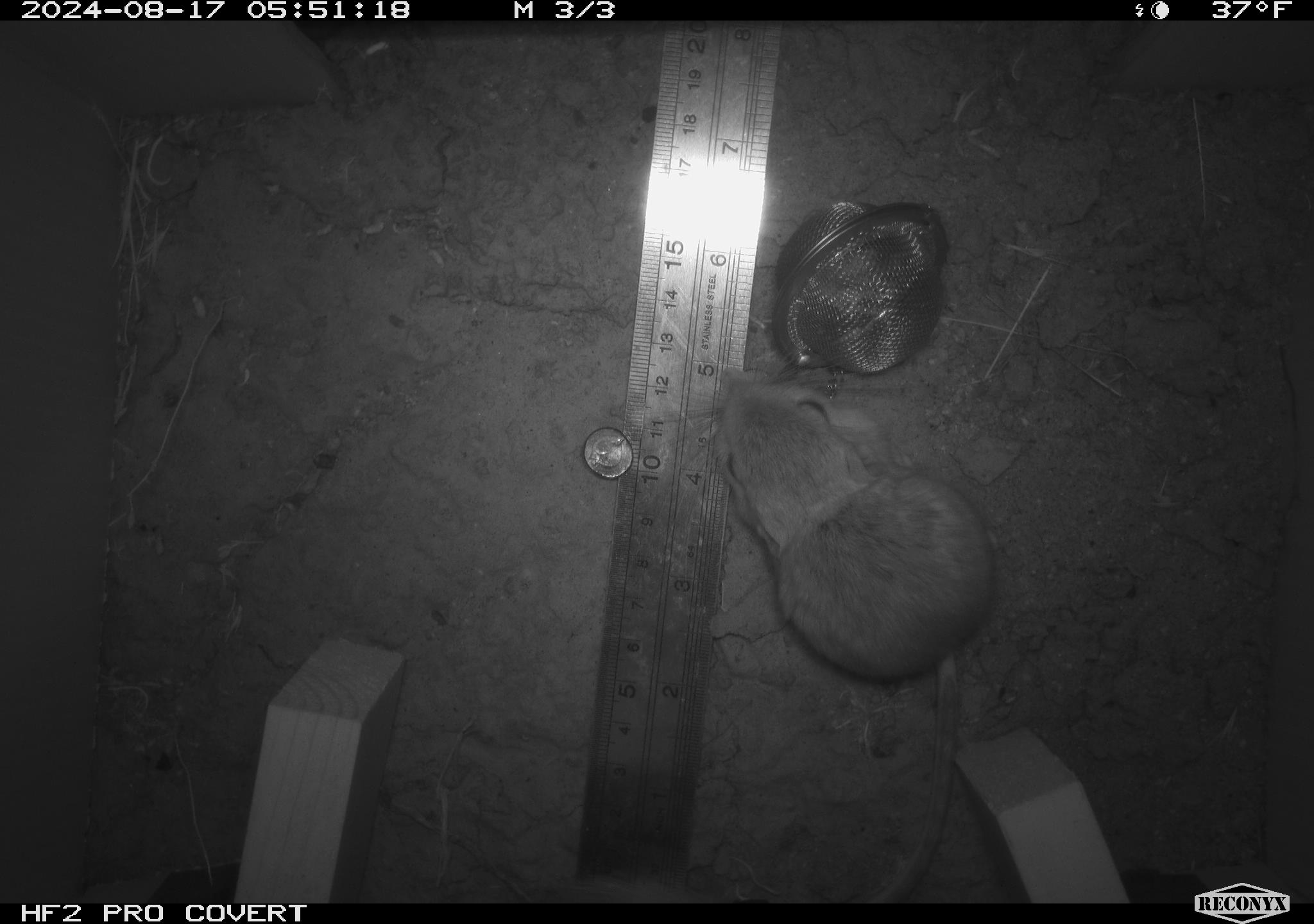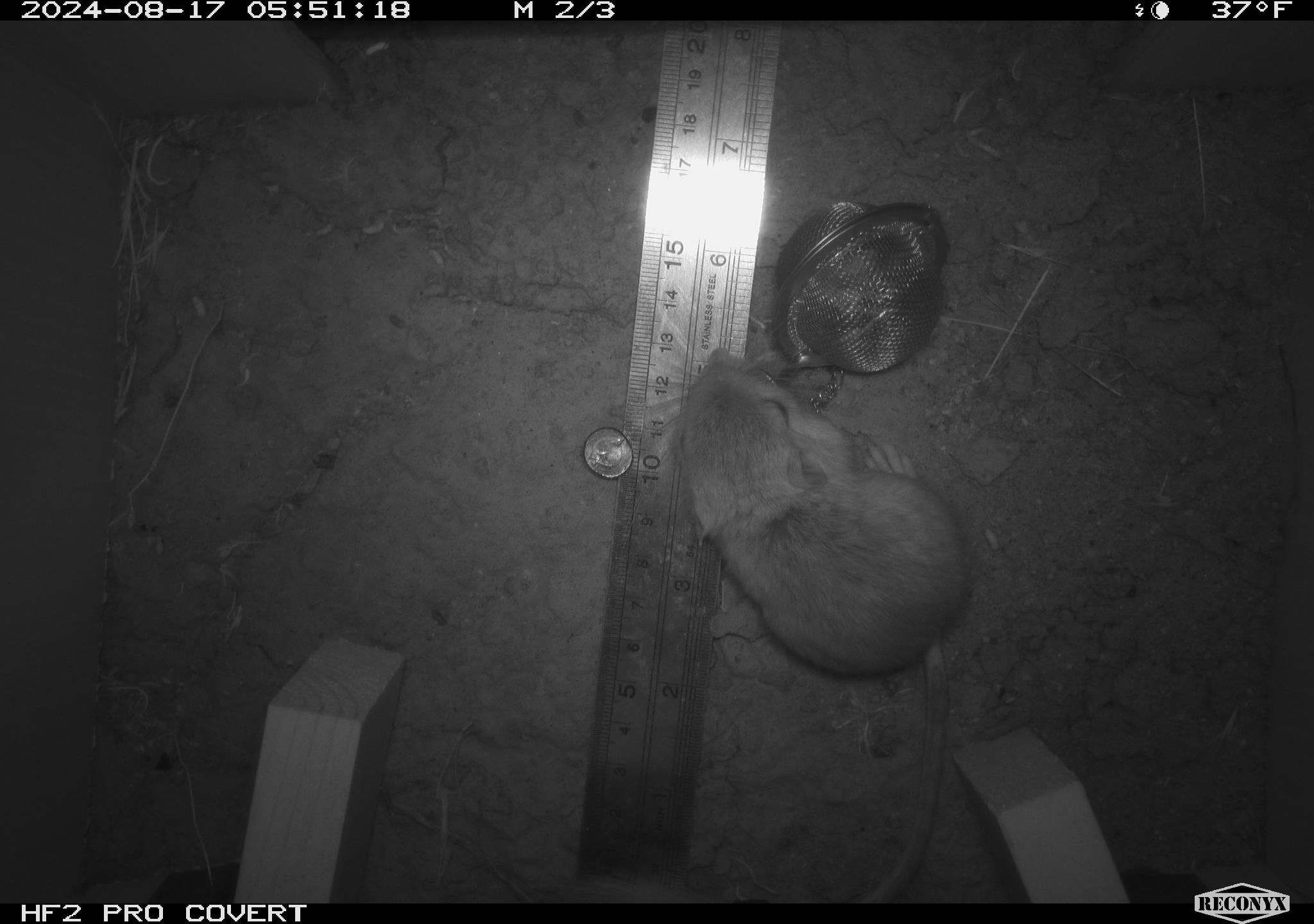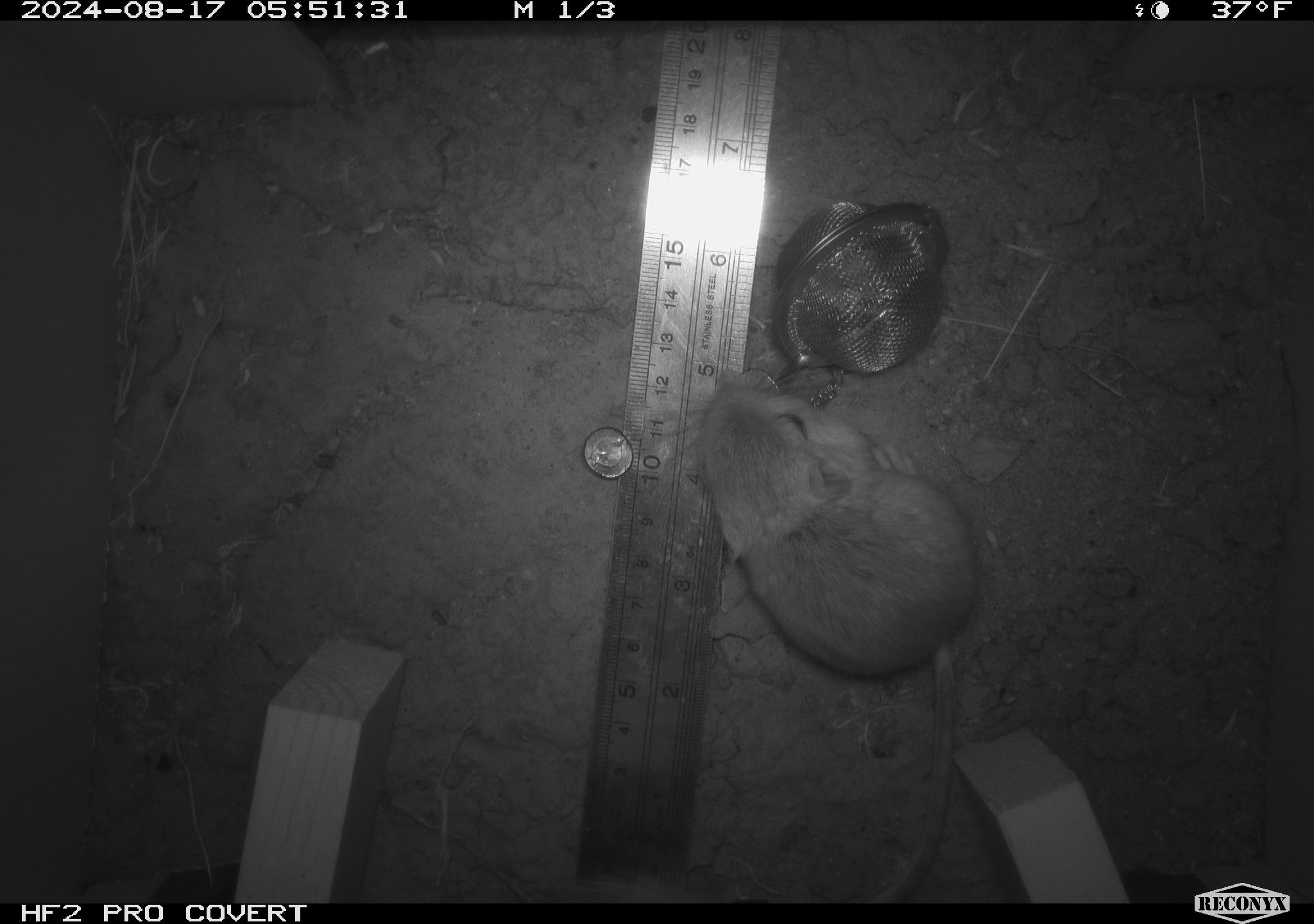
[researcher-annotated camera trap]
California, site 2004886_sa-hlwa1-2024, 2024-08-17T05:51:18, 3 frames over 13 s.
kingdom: Animalia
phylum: Chordata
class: Mammalia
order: Rodentia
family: Heteromyidae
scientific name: Heteromyidae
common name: kangaroo rats and pocket mice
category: heteromyidae family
Heteromyidae family (kangaroo rats and pocket mice) (Heteromyidae).